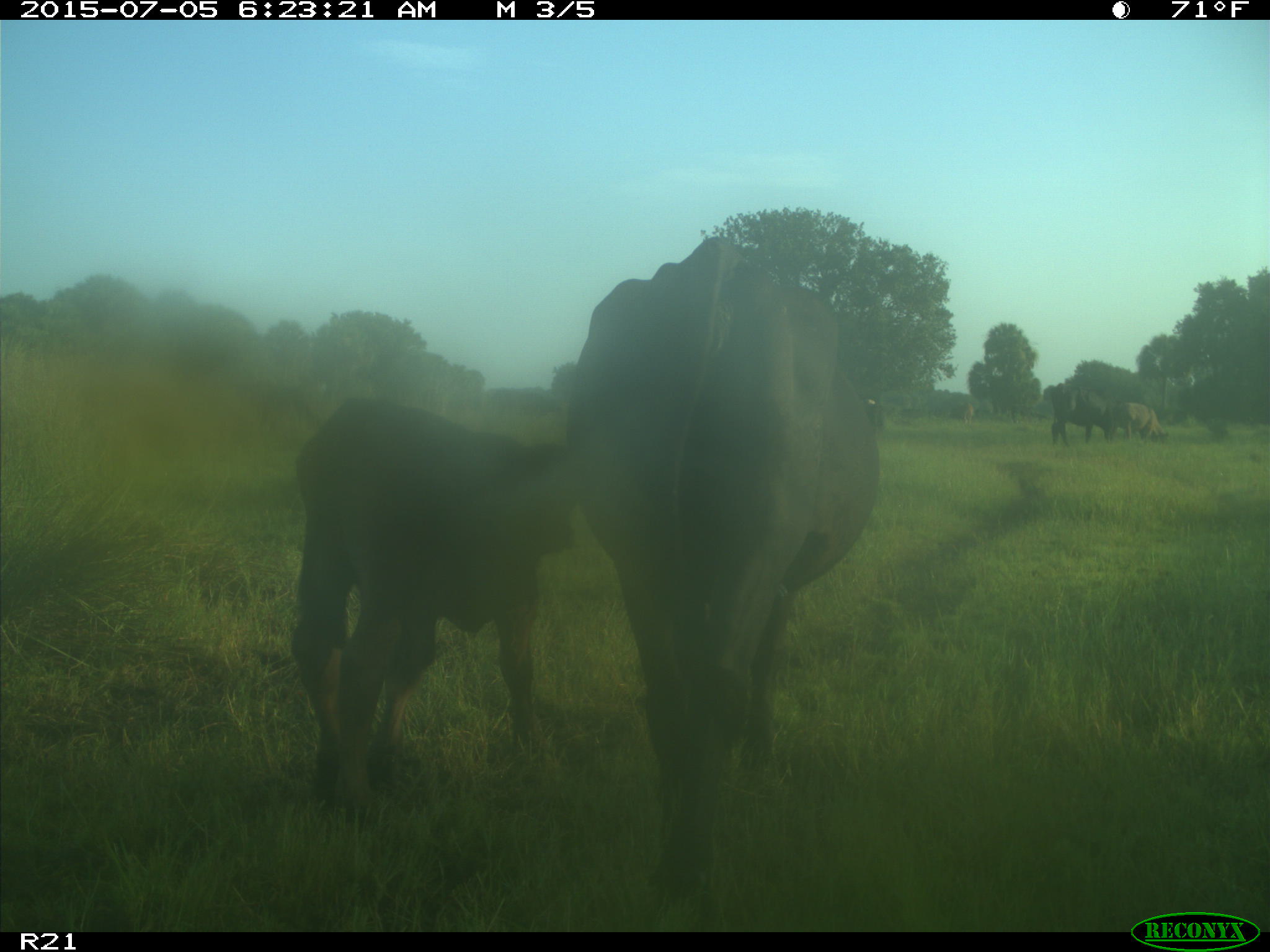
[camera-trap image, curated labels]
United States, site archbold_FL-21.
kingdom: Animalia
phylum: Chordata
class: Mammalia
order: Artiodactyla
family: Bovidae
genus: Bos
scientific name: Bos taurus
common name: domestic cow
Bos taurus (domestic cow).